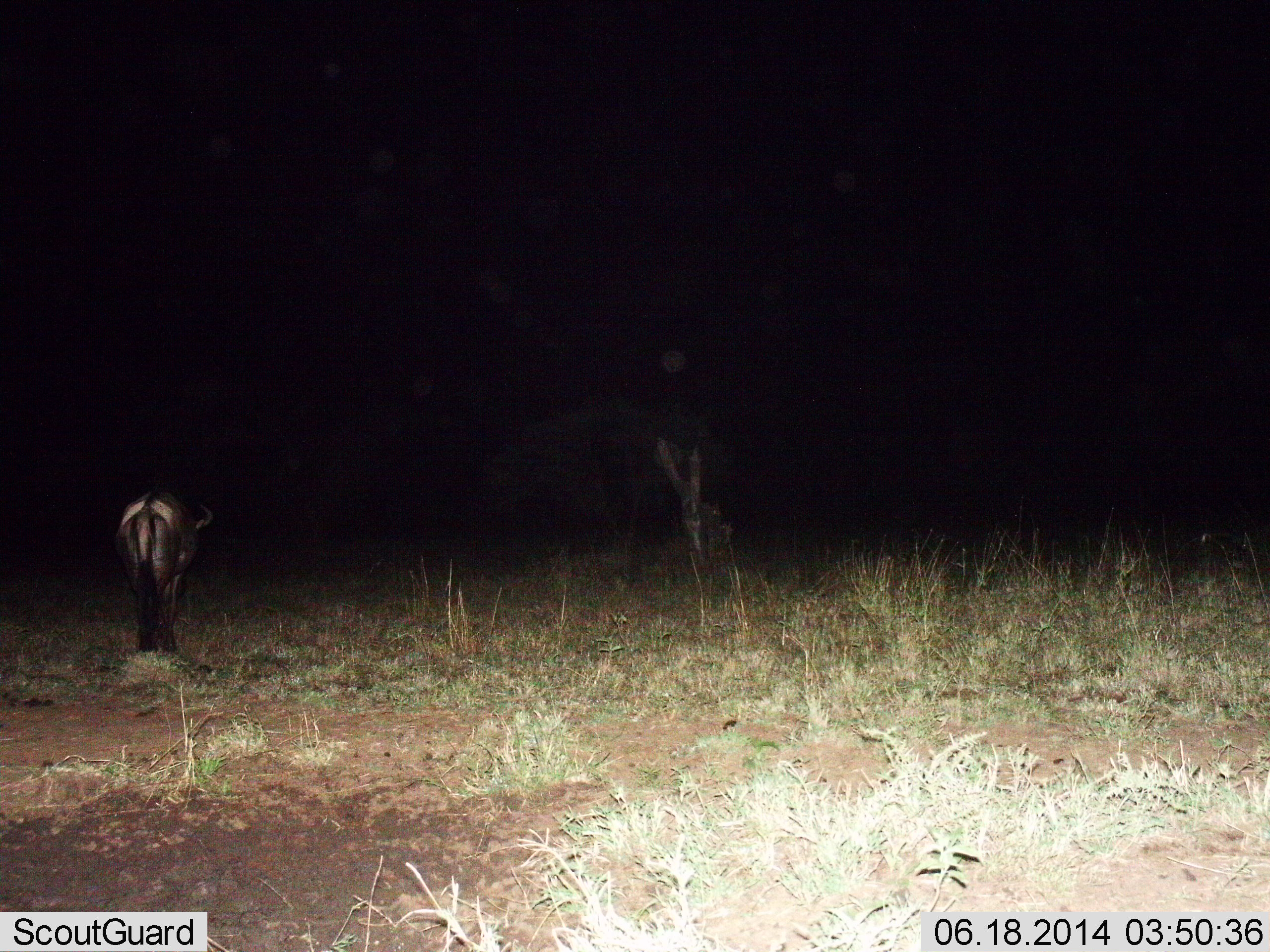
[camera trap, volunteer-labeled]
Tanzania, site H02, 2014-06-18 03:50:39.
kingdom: Animalia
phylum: Chordata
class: Mammalia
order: Artiodactyla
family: Bovidae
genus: Connochaetes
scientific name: Connochaetes taurinus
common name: blue wildebeest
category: wildebeest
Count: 1.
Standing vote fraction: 80%.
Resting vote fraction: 0%.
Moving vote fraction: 20%.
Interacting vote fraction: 0%.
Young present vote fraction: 0%.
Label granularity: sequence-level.